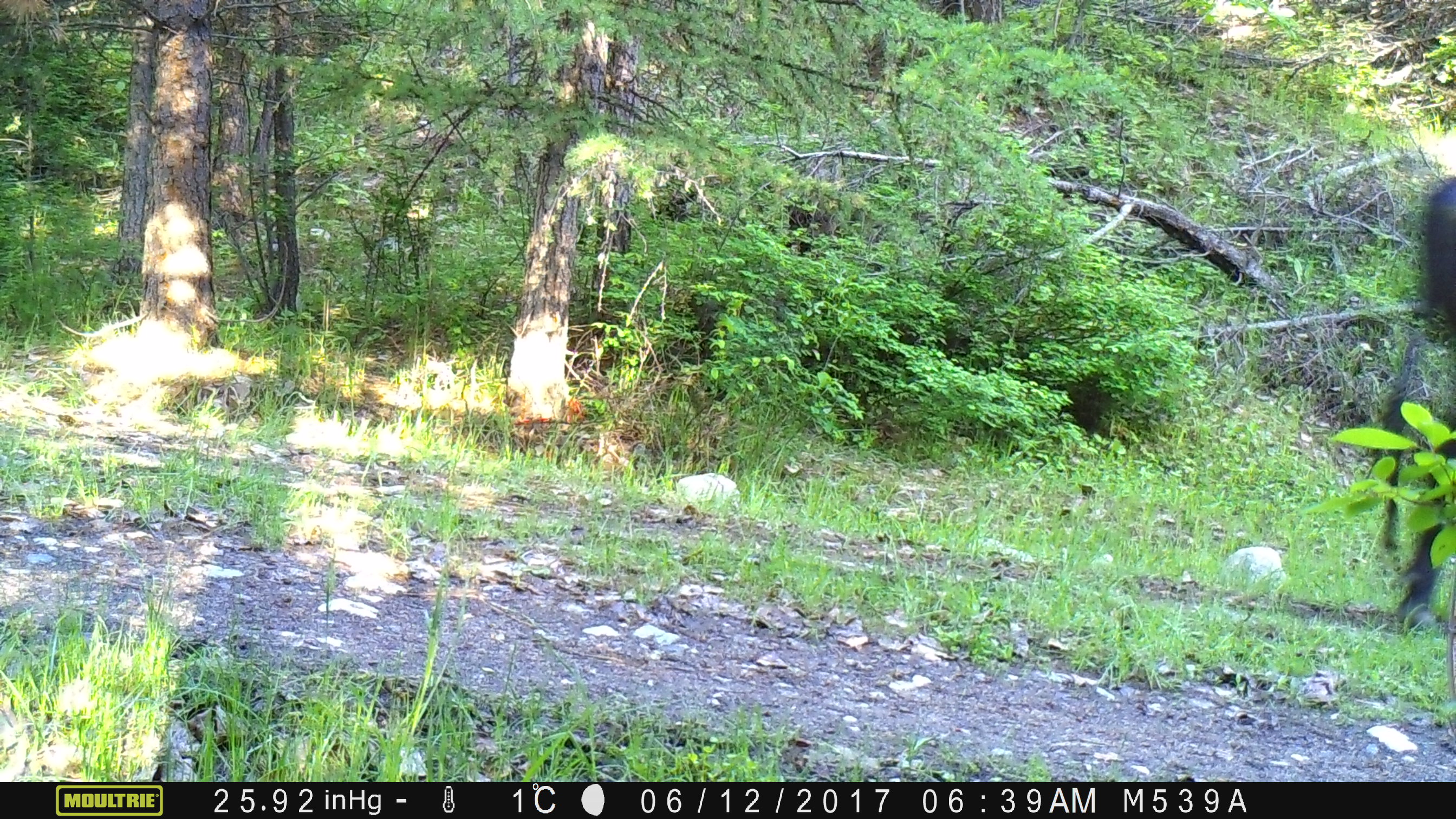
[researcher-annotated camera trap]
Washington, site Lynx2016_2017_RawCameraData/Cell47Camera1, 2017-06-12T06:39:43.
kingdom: Animalia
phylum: Chordata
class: Mammalia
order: Artiodactyla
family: Bovidae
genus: Bos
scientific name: Bos taurus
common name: domestic cattle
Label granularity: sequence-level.